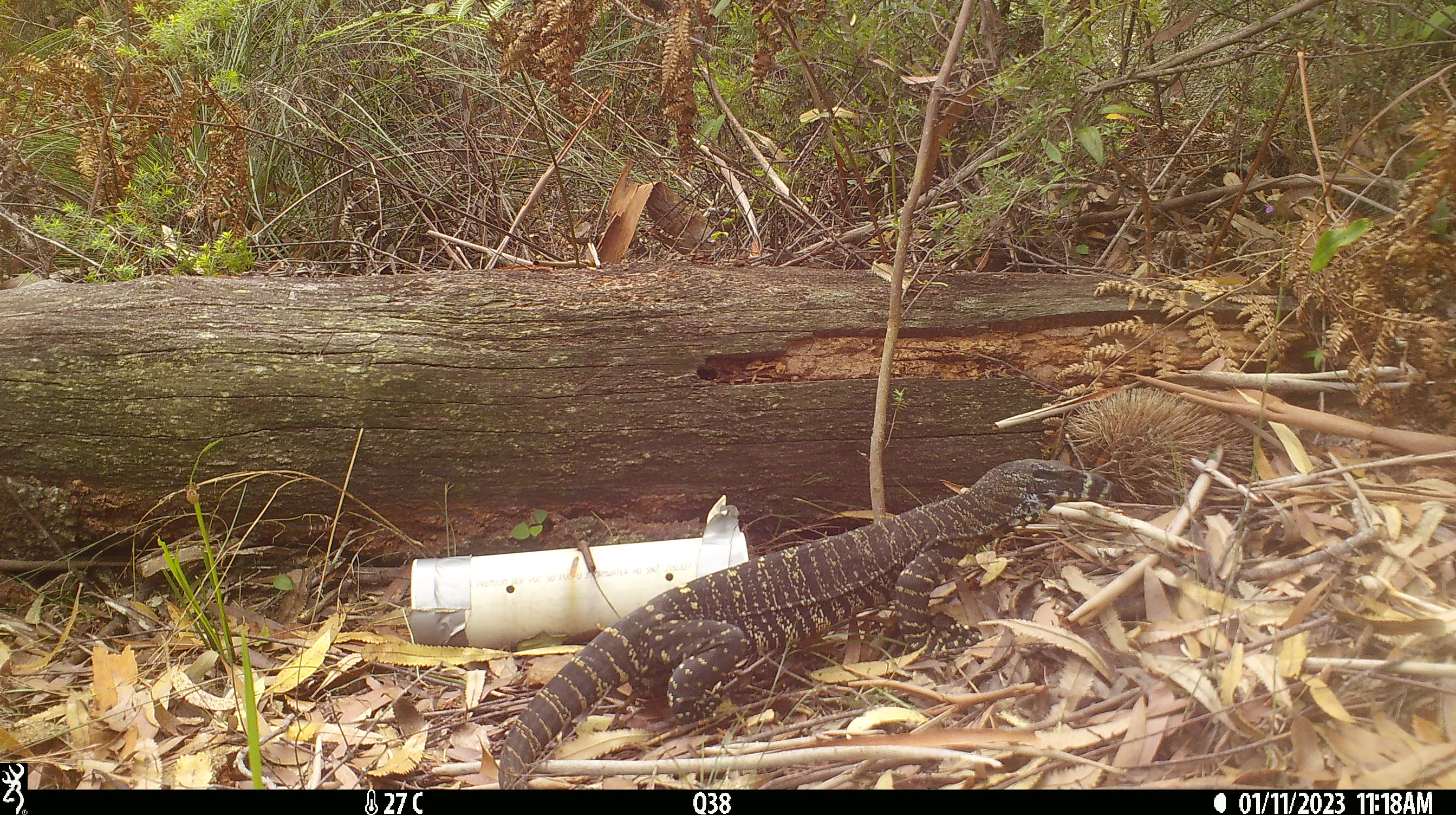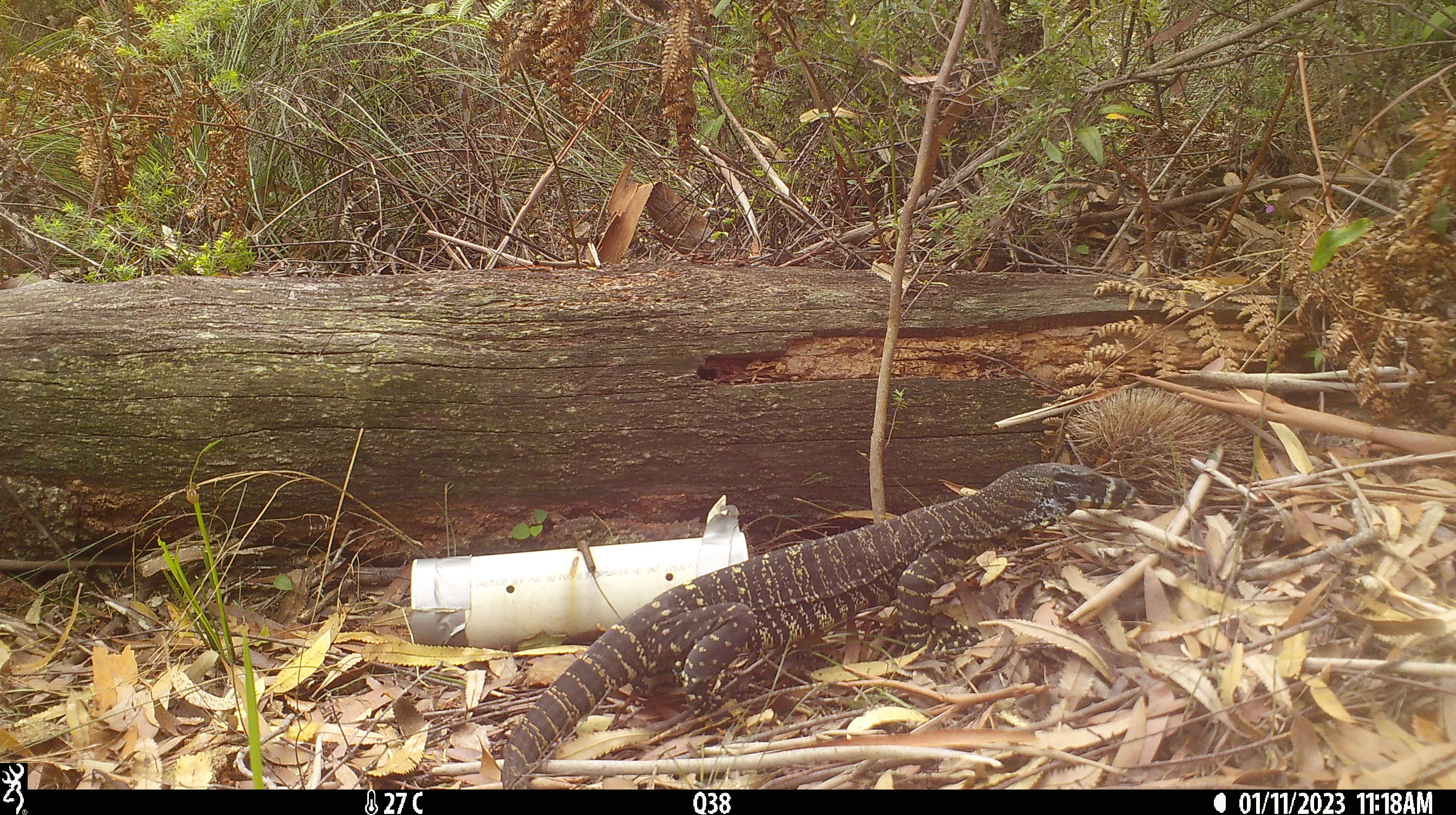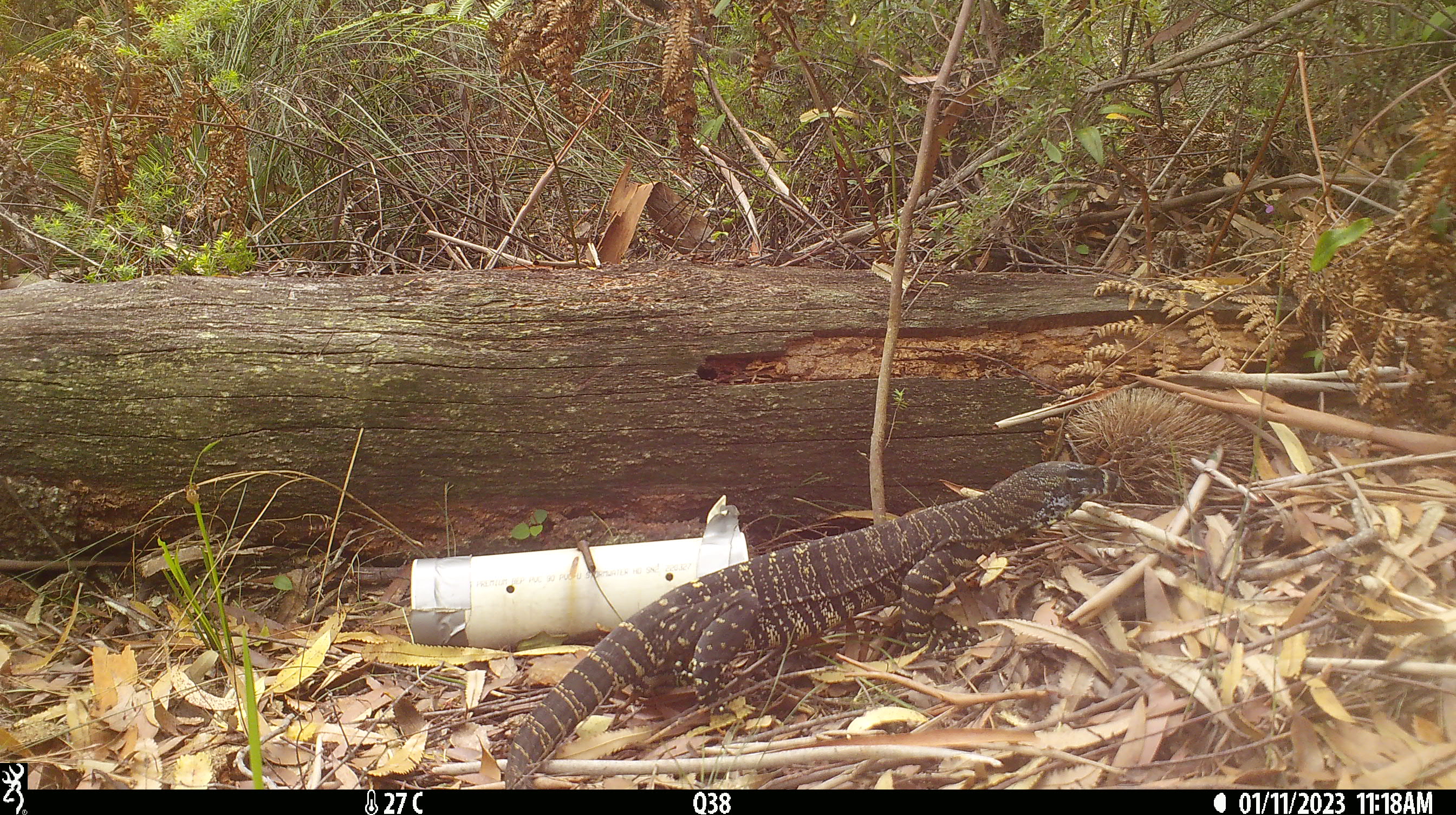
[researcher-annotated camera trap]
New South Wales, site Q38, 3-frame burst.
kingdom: Animalia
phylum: Chordata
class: Reptilia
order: Squamata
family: Varanidae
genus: Varanus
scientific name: Varanus varius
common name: lace monitor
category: goanna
Goanna (lace monitor) (Varanus varius).